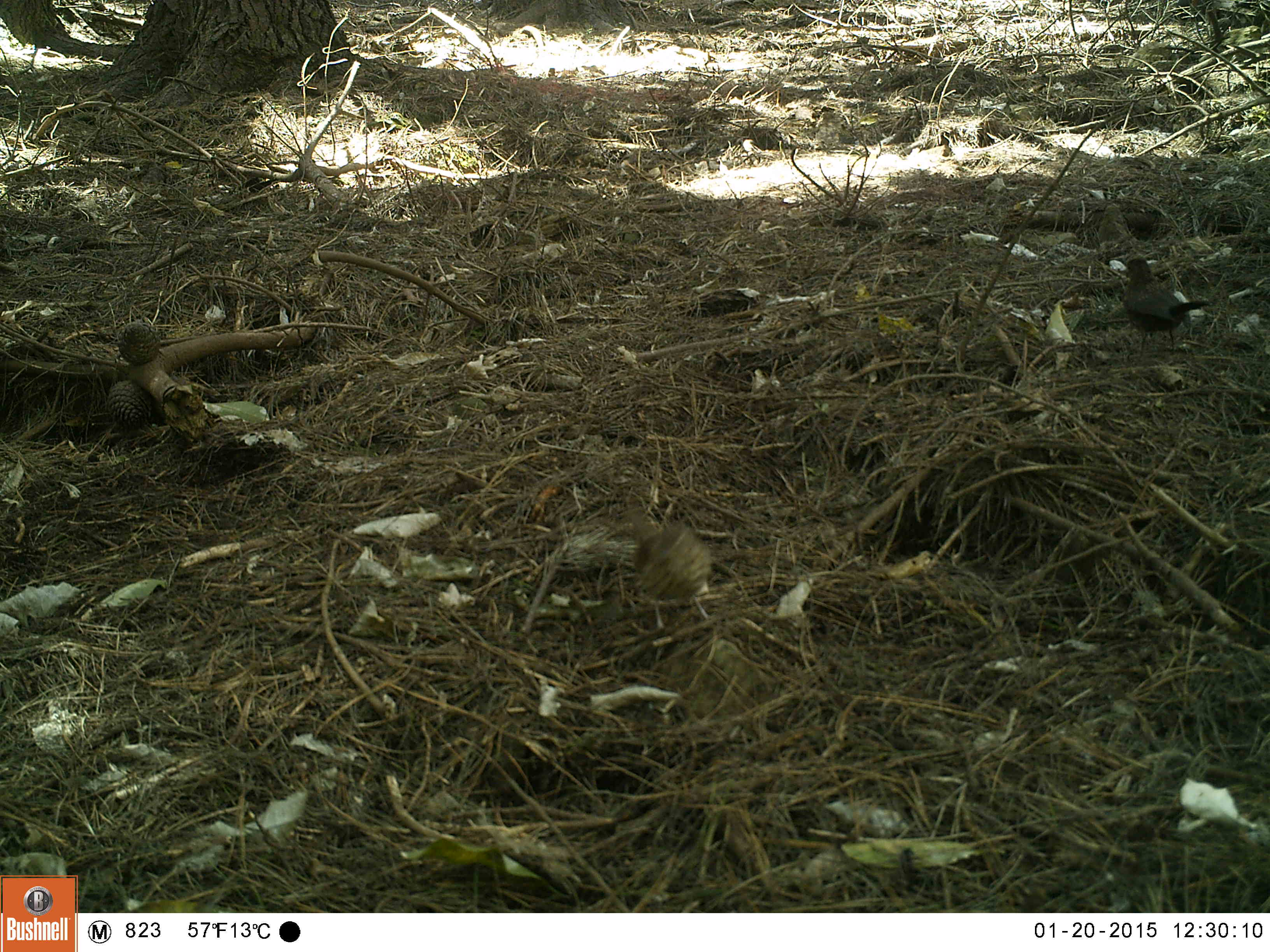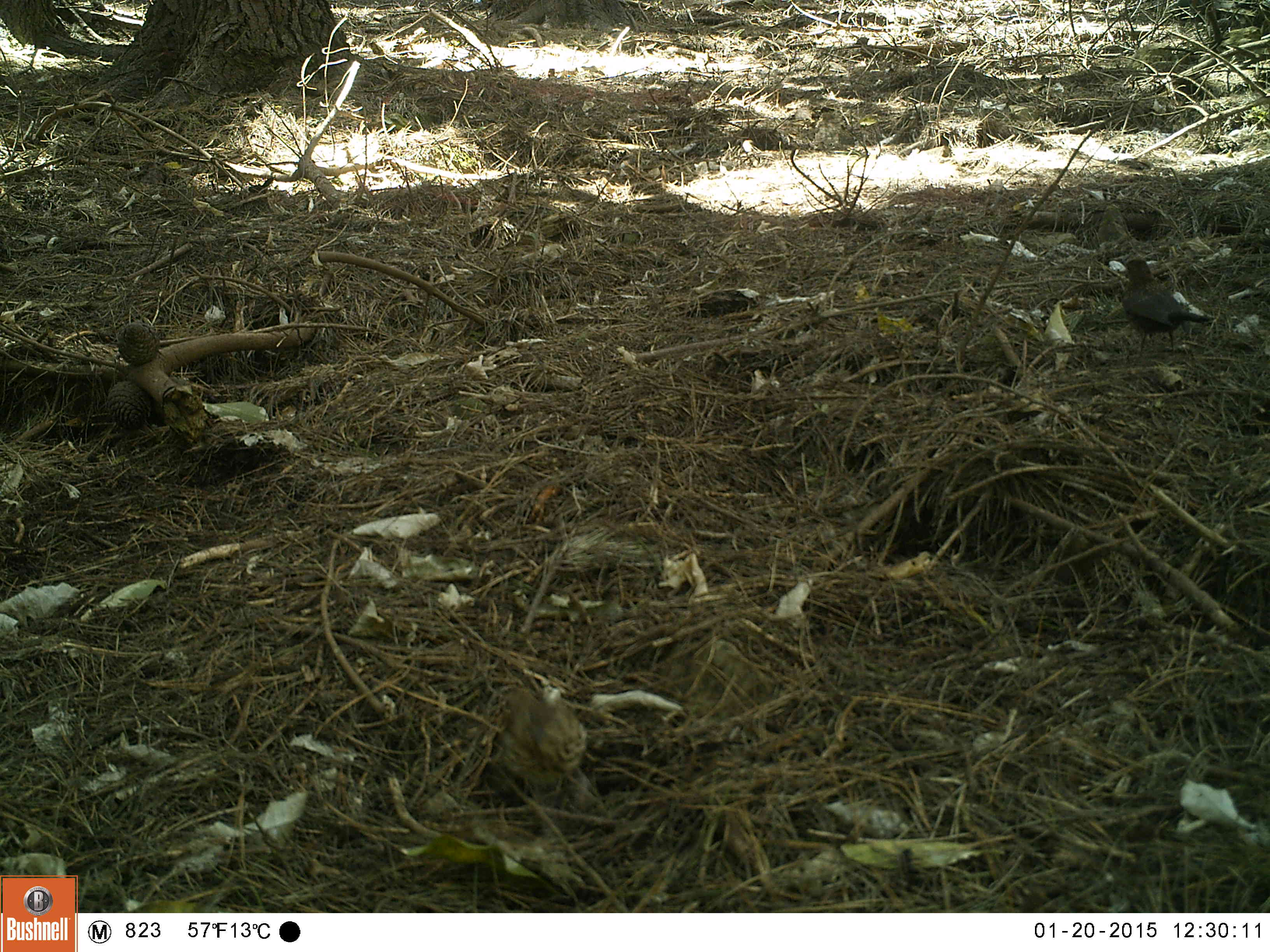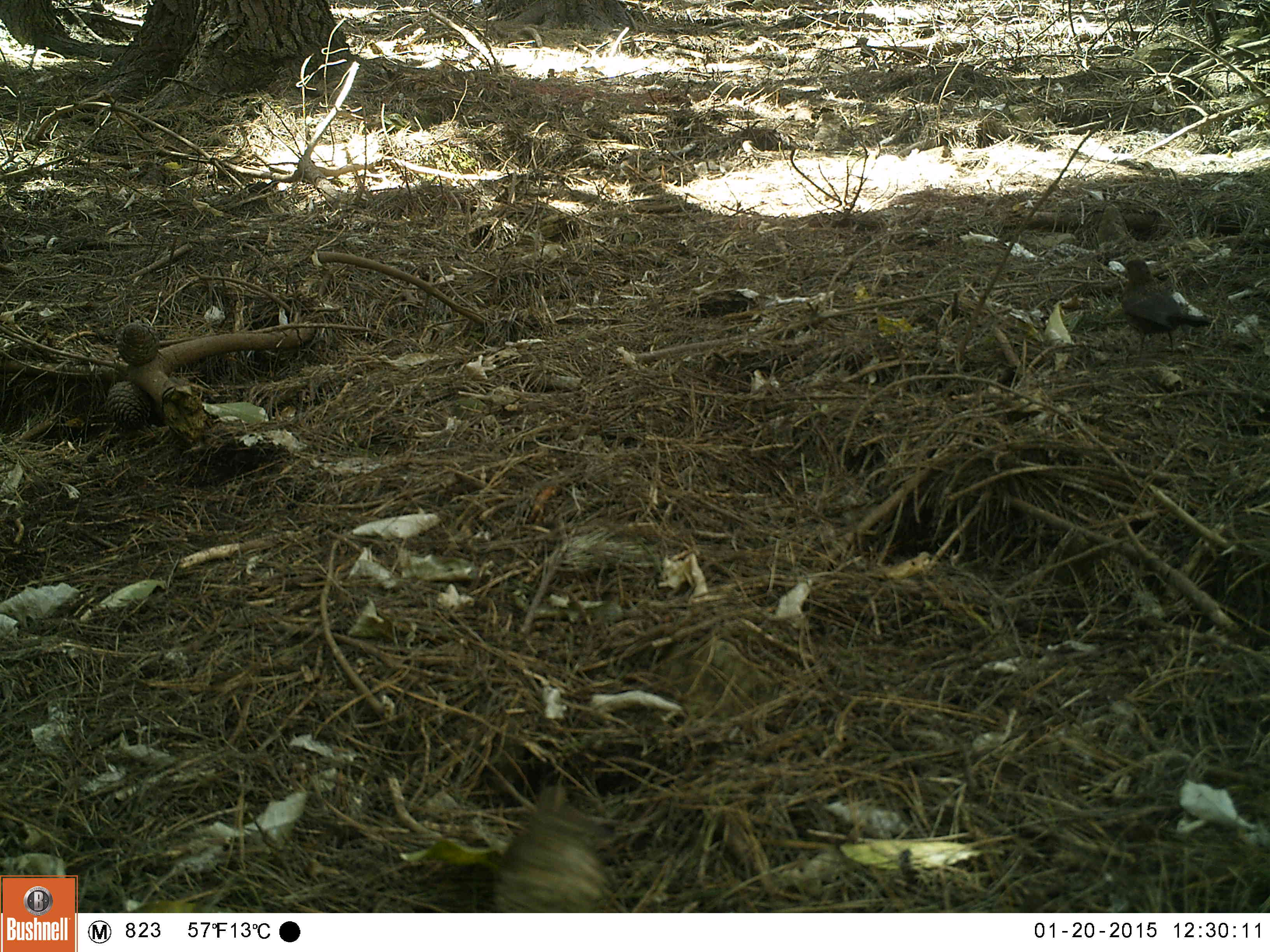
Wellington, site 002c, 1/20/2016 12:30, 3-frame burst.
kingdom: Animalia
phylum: Chordata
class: Aves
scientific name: Aves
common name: bird